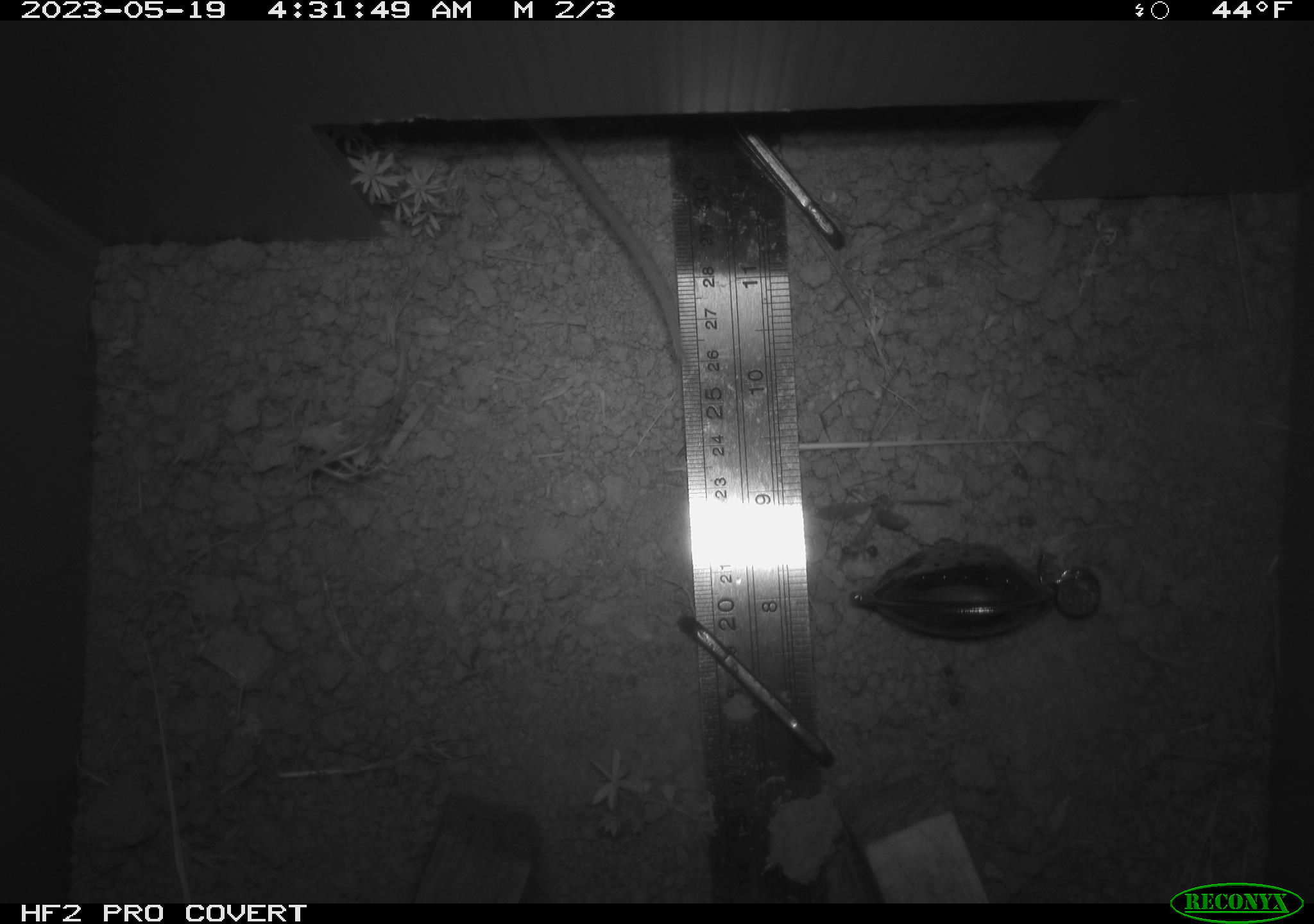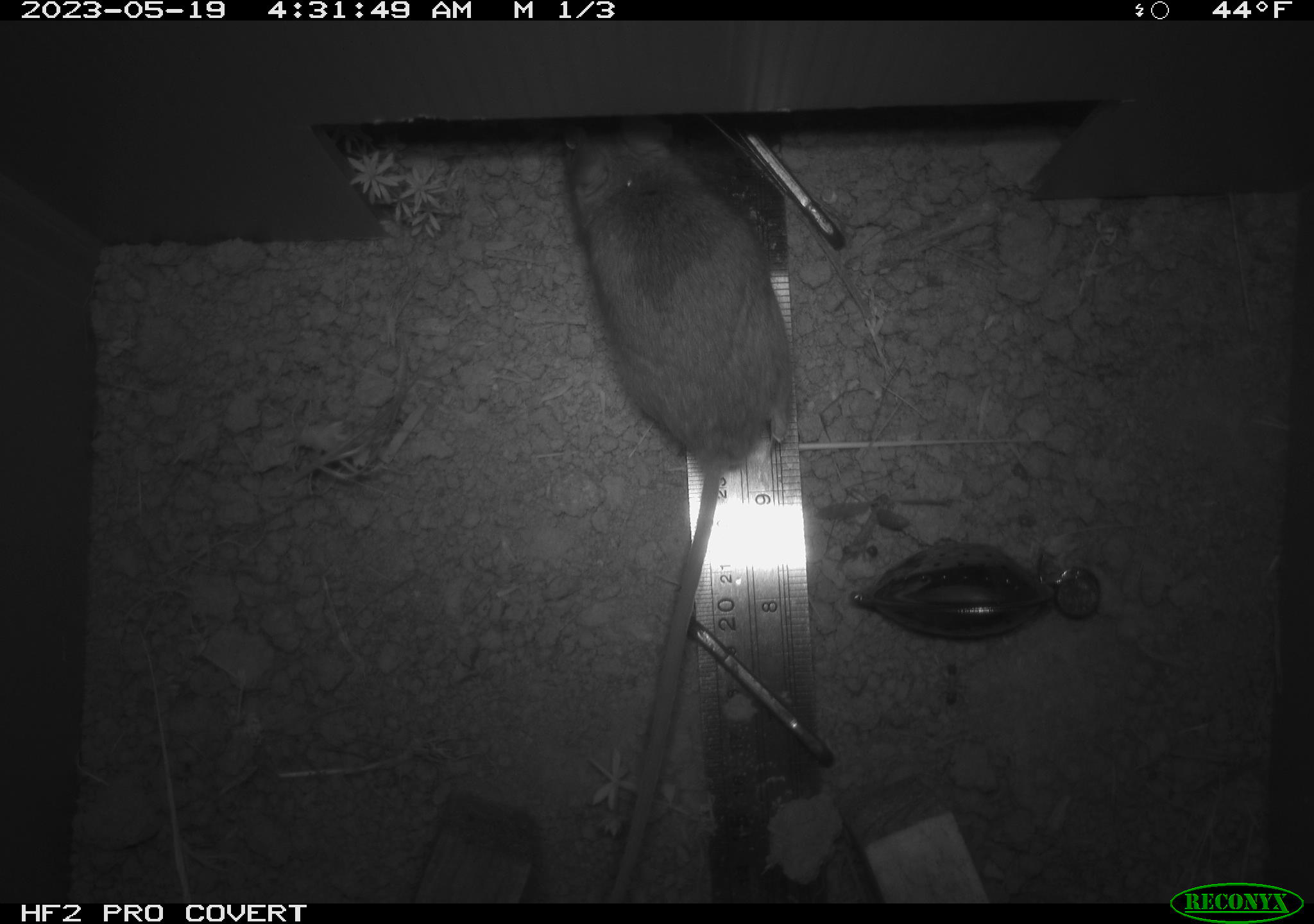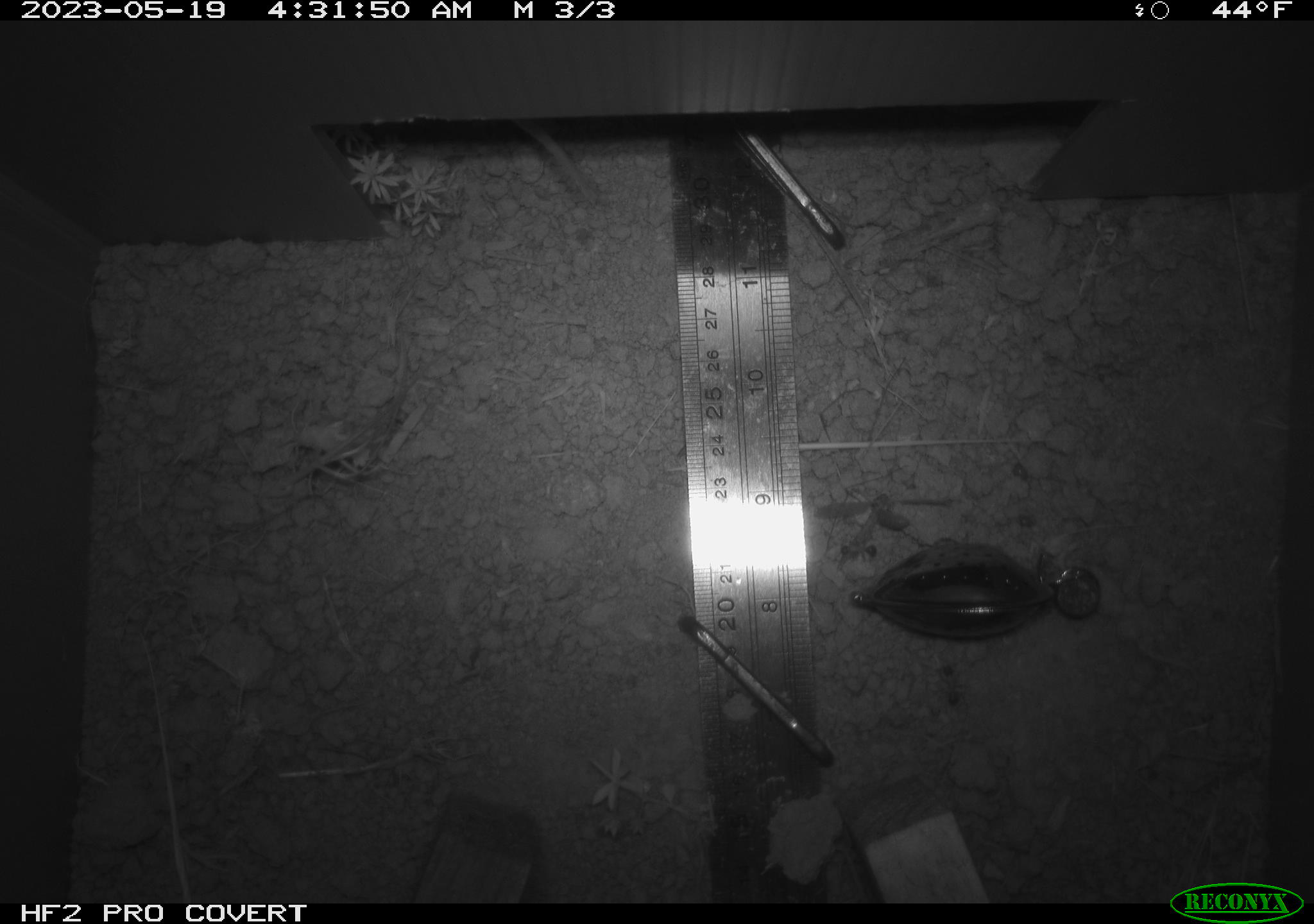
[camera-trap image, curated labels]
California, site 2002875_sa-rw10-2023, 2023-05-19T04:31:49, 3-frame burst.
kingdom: Animalia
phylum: Chordata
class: Mammalia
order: Rodentia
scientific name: Rodentia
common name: mouse species